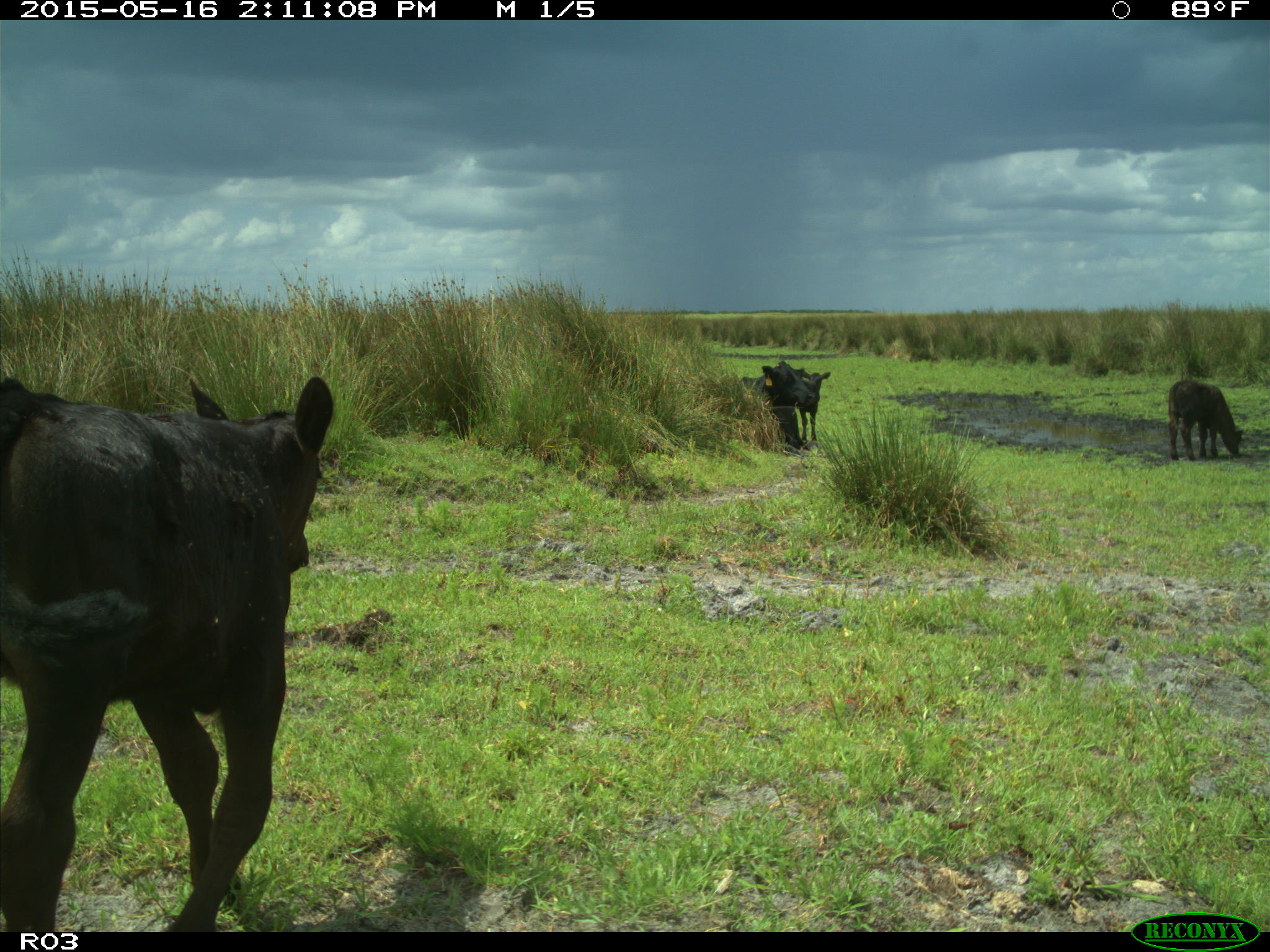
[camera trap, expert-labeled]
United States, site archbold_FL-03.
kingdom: Animalia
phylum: Chordata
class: Mammalia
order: Artiodactyla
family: Bovidae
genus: Bos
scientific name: Bos taurus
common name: domestic cow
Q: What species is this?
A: Bos taurus (domestic cow).